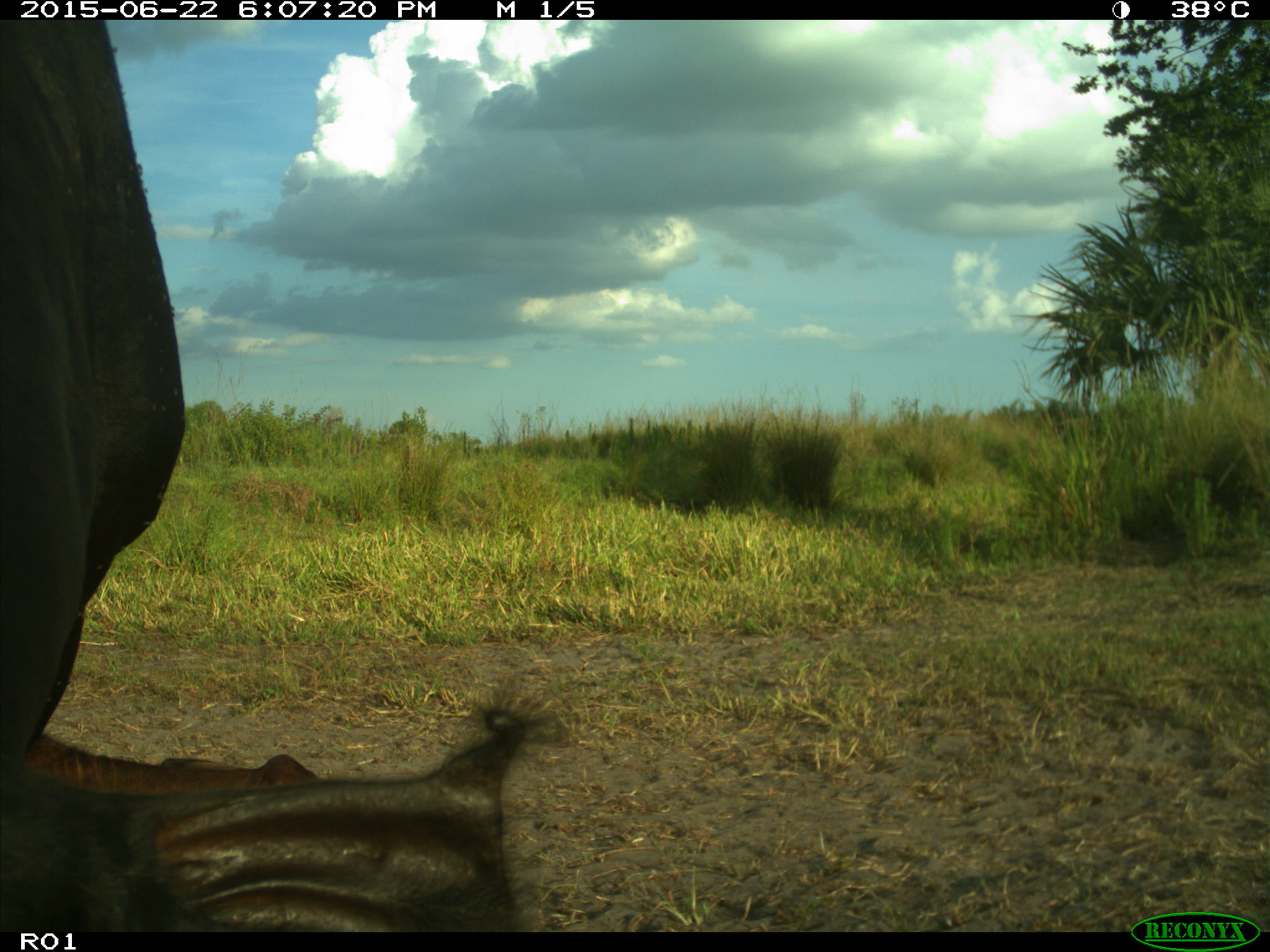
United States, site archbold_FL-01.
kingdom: Animalia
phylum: Chordata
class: Mammalia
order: Artiodactyla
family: Bovidae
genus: Bos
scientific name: Bos taurus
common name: domestic cow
Bos taurus (domestic cow).